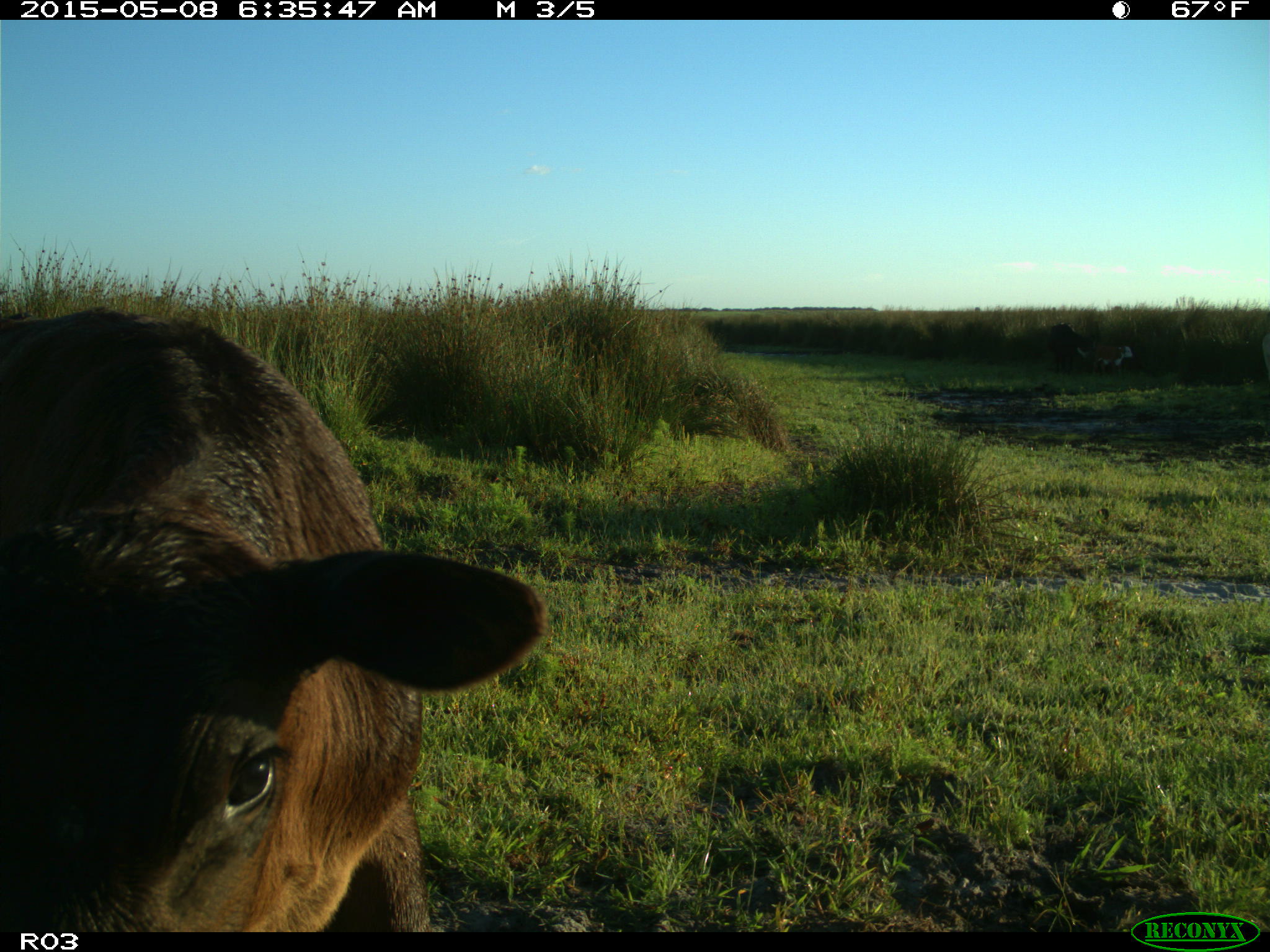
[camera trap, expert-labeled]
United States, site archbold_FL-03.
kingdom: Animalia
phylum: Chordata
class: Mammalia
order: Artiodactyla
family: Bovidae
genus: Bos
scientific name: Bos taurus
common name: domestic cow